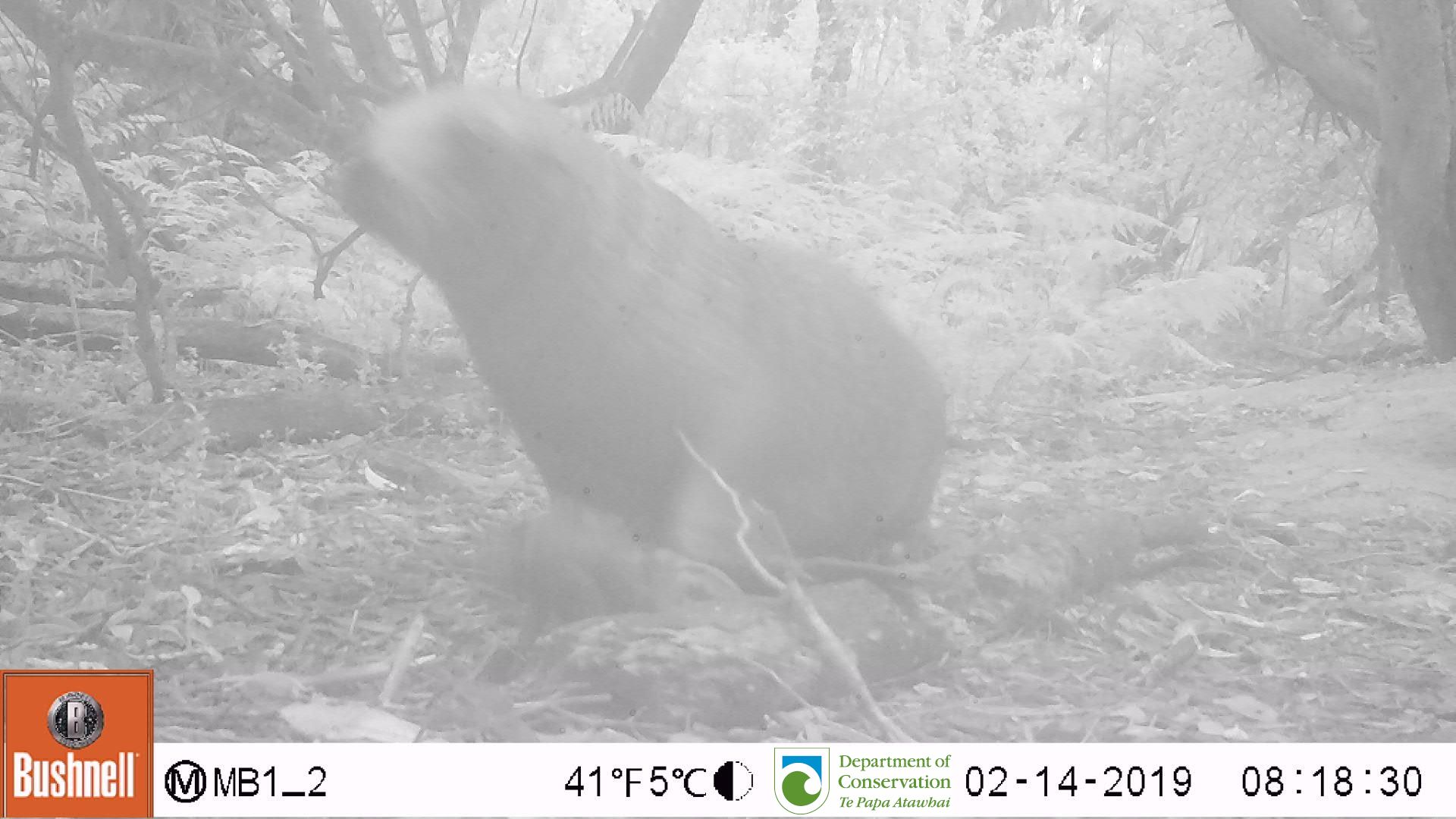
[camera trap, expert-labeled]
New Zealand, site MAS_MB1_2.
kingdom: Animalia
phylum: Chordata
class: Mammalia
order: Carnivora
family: Otariidae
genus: Phocarctos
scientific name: Phocarctos hookeri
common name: new zealand sea lion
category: sealion